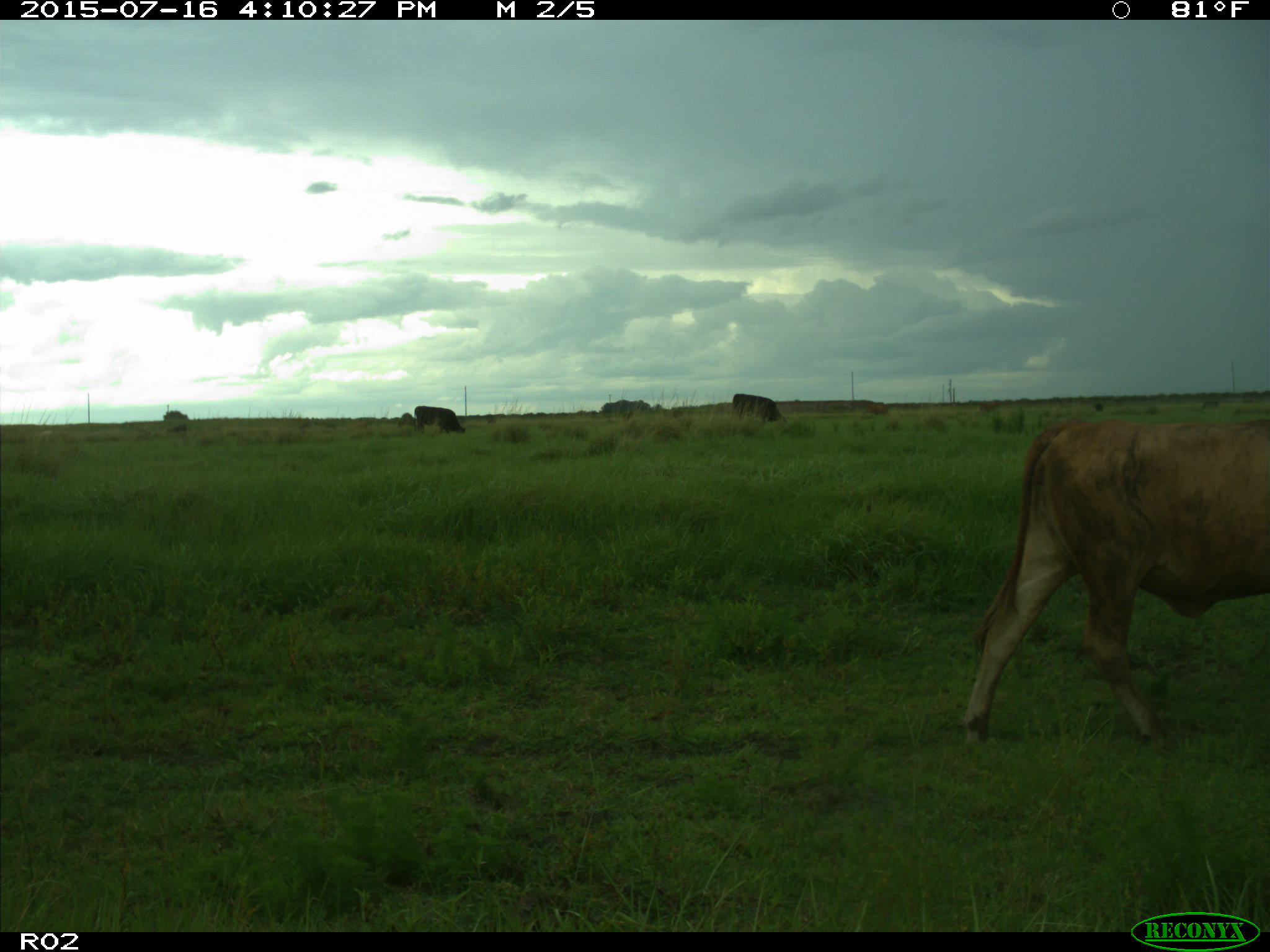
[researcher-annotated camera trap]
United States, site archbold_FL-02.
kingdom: Animalia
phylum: Chordata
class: Mammalia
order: Artiodactyla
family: Bovidae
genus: Bos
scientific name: Bos taurus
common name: domestic cow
Bos taurus (domestic cow).